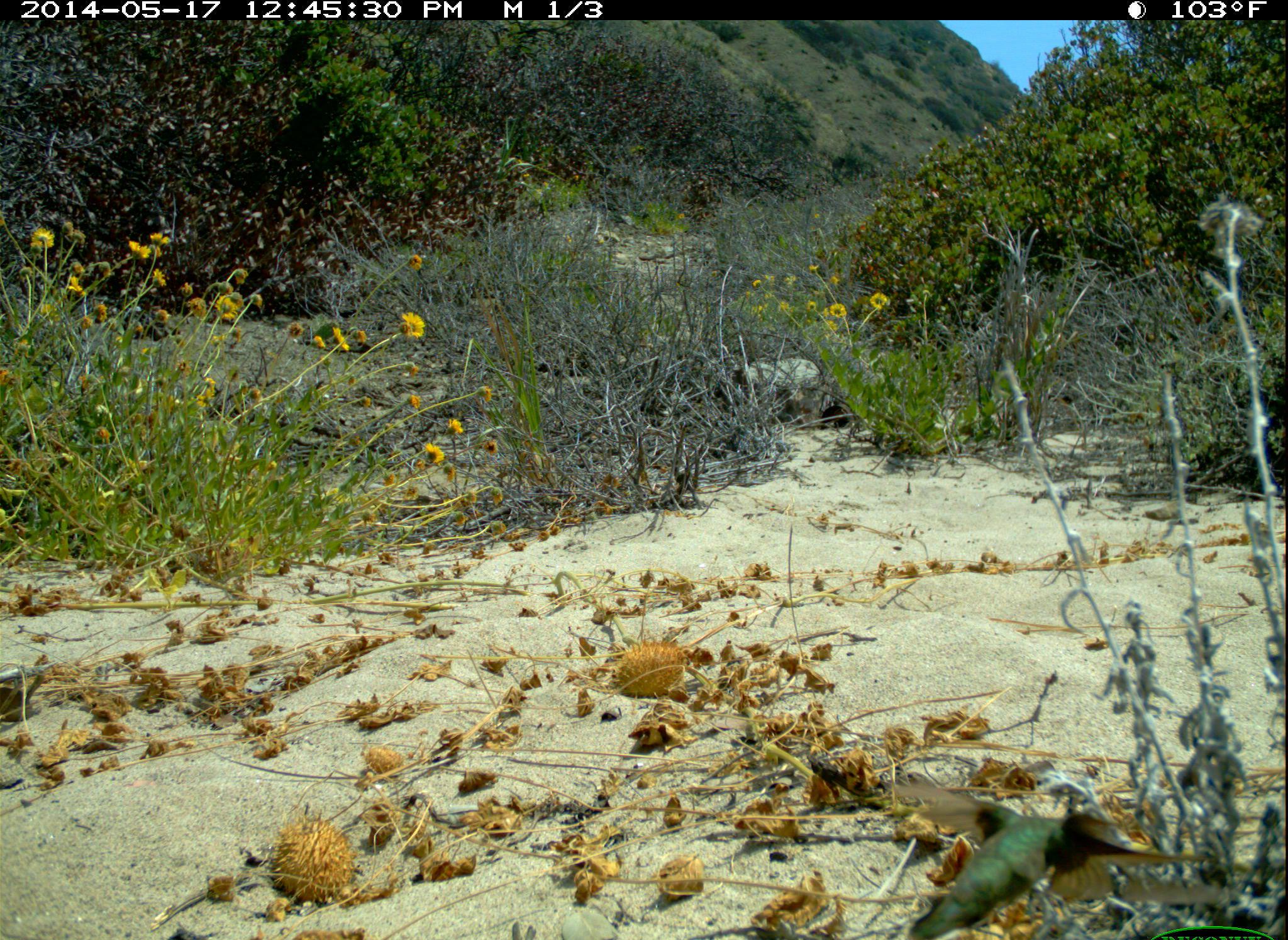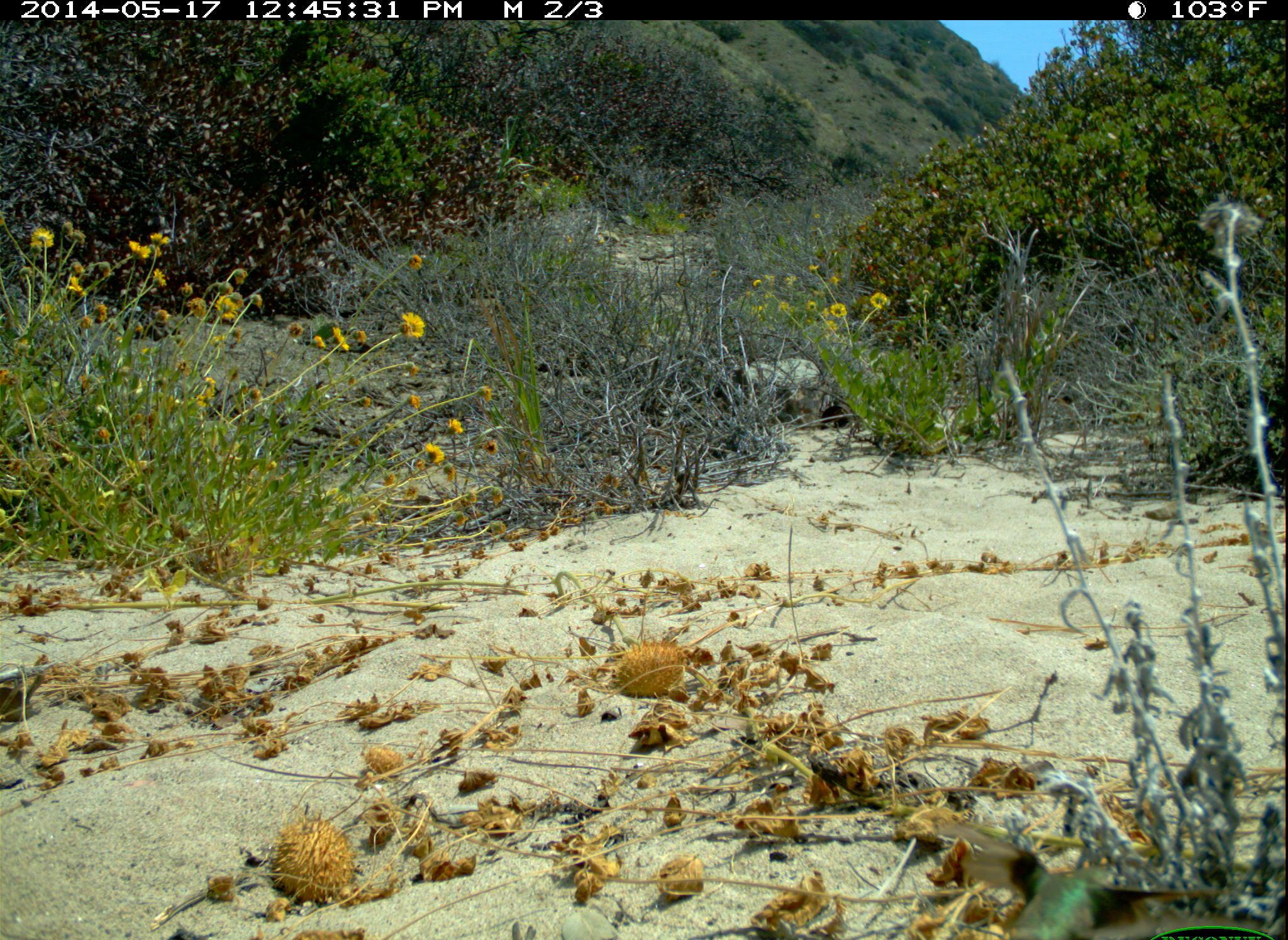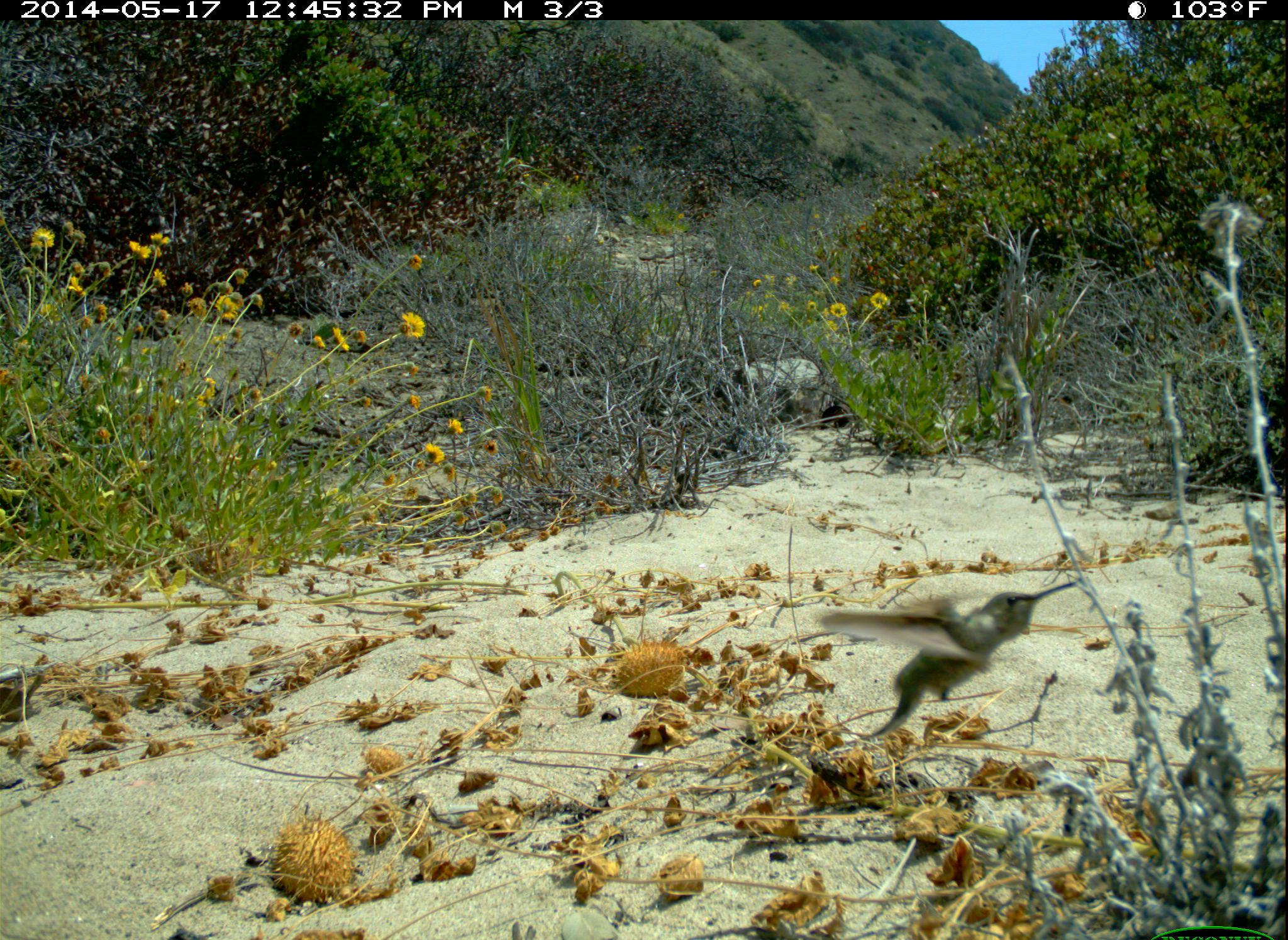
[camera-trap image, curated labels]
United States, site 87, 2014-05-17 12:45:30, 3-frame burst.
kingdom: Animalia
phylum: Chordata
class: Aves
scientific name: Aves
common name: bird